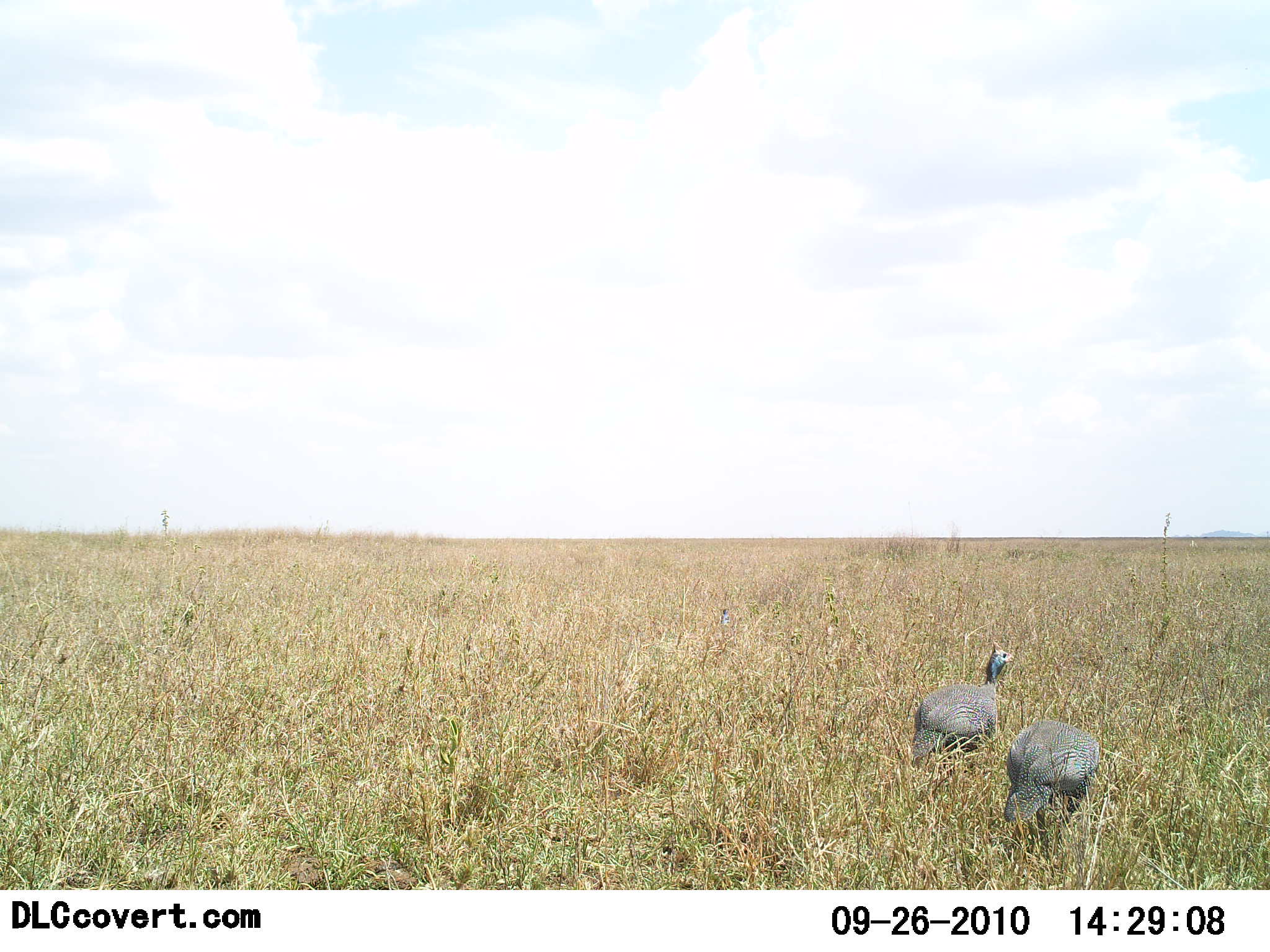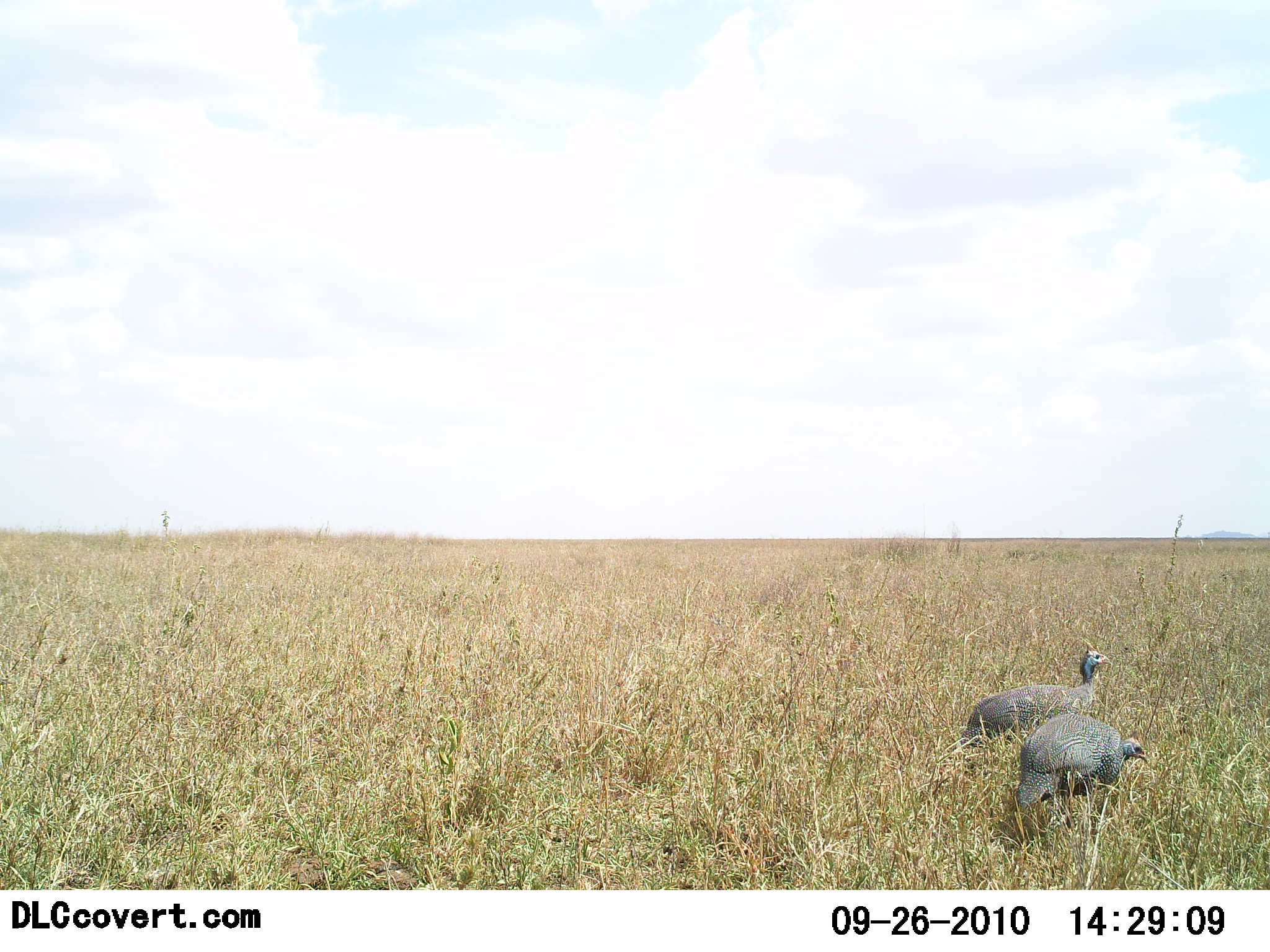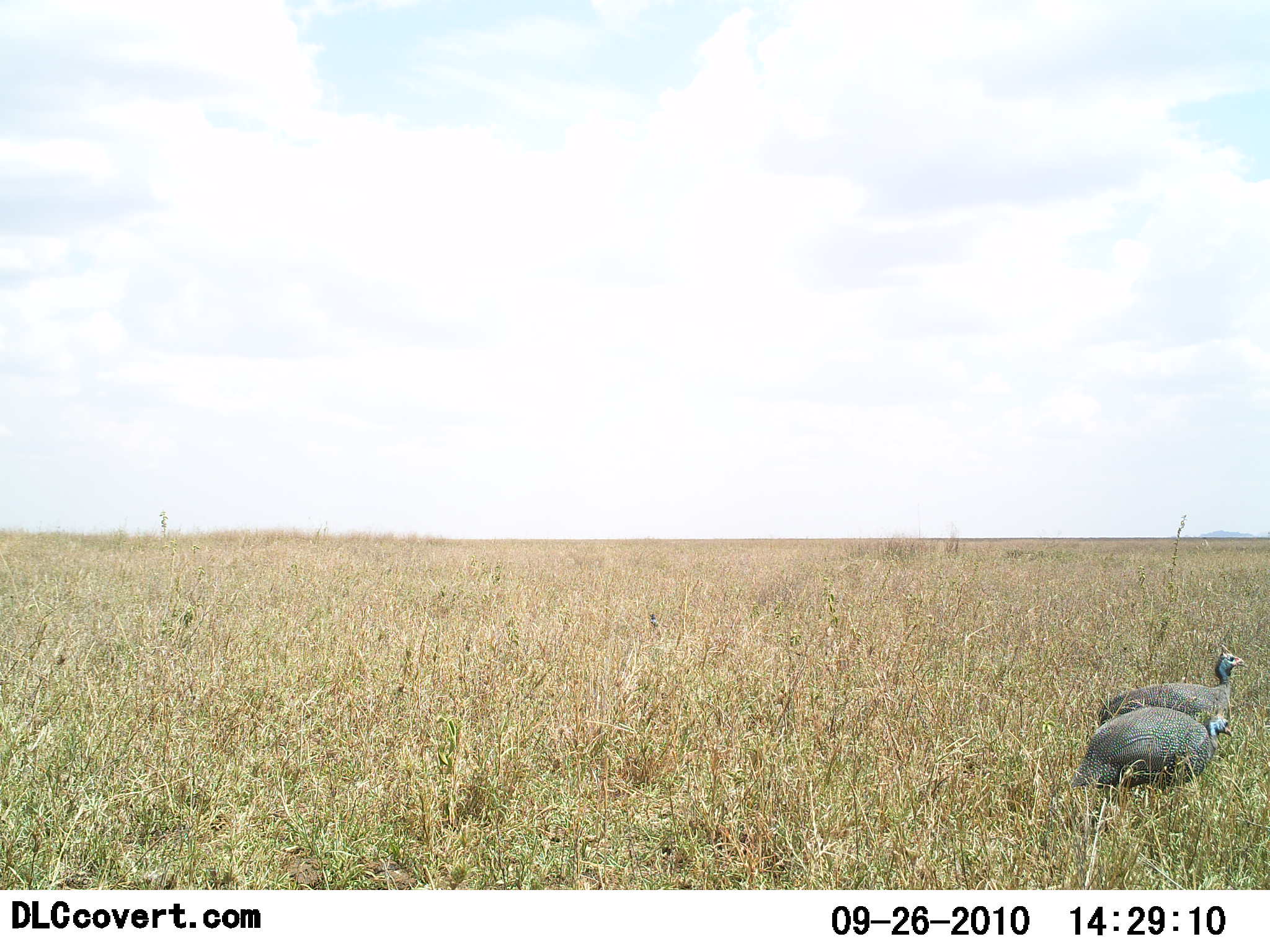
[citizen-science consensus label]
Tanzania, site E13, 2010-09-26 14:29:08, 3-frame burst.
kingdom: Animalia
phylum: Chordata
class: Aves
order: Galliformes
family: Numididae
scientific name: Numididae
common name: guinea fowl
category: guineafowl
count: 2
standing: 14%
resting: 0%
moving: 93%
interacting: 0%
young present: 0%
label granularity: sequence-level